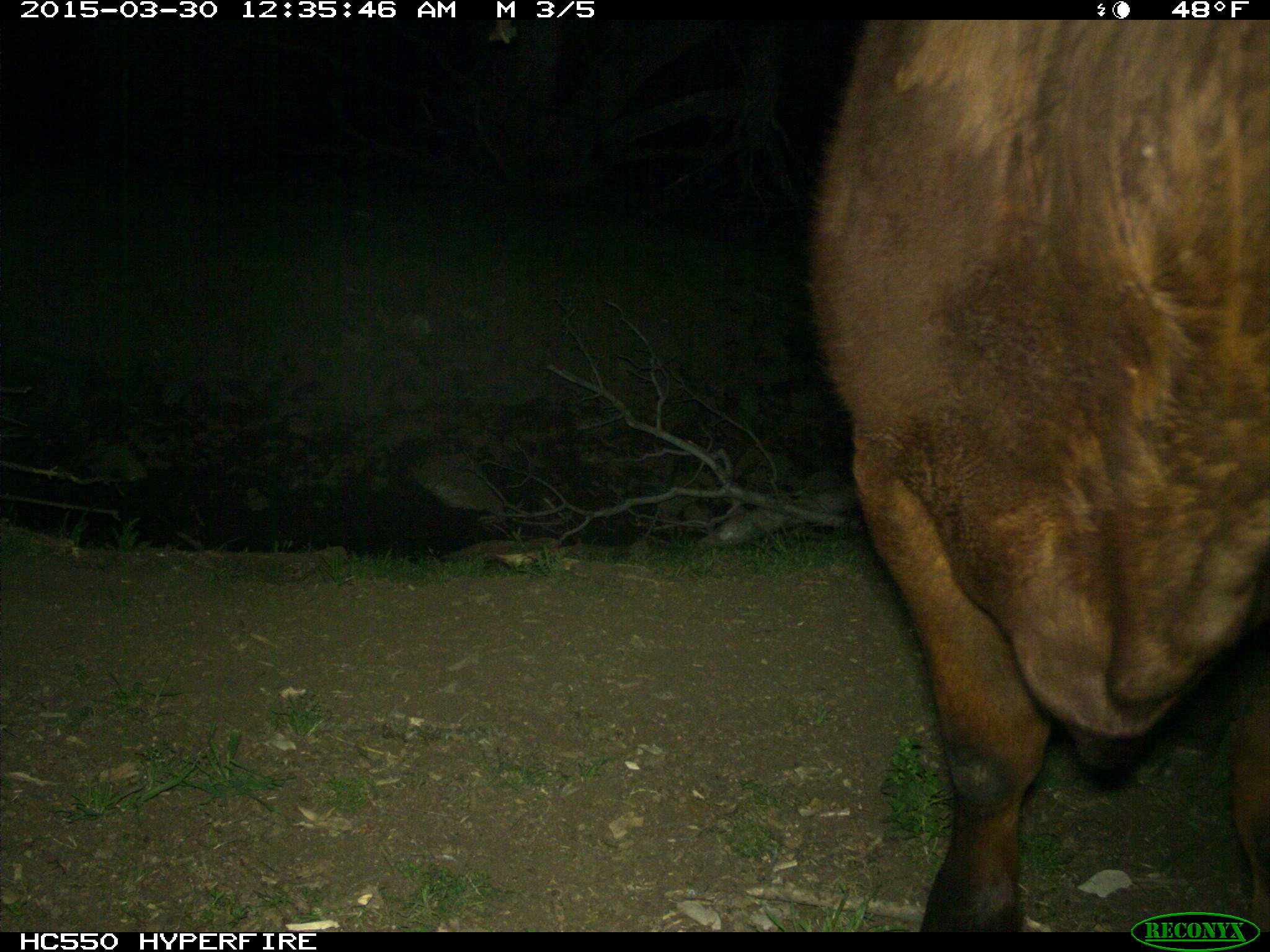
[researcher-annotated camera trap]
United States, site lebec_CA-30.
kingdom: Animalia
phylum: Chordata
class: Mammalia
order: Artiodactyla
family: Bovidae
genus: Bos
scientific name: Bos taurus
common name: domestic cow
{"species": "Bos taurus (domestic cow)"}